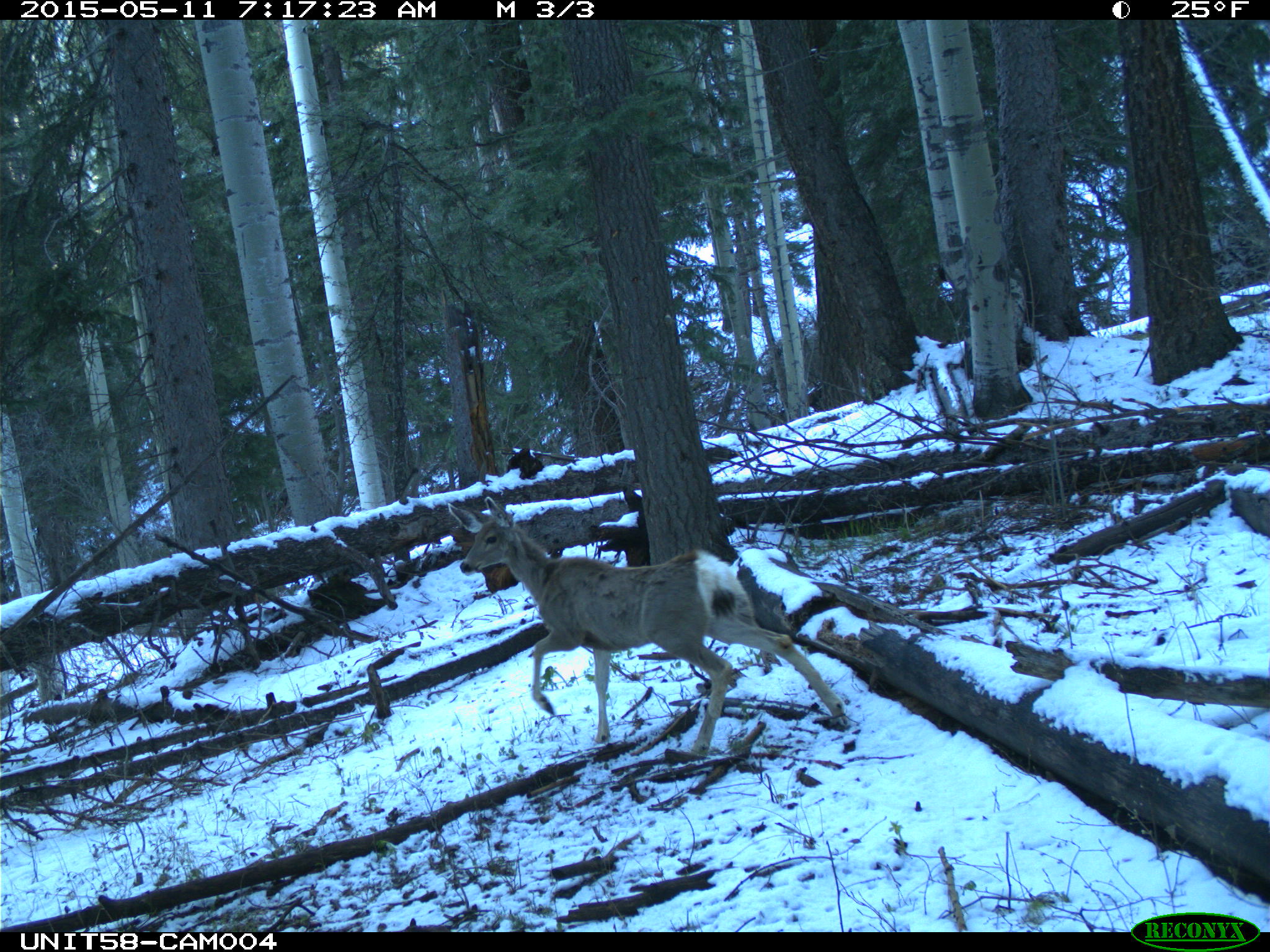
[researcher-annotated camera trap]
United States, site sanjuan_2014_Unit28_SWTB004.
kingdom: Animalia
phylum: Chordata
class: Mammalia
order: Artiodactyla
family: Cervidae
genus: Odocoileus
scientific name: Odocoileus hemionus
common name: mule deer